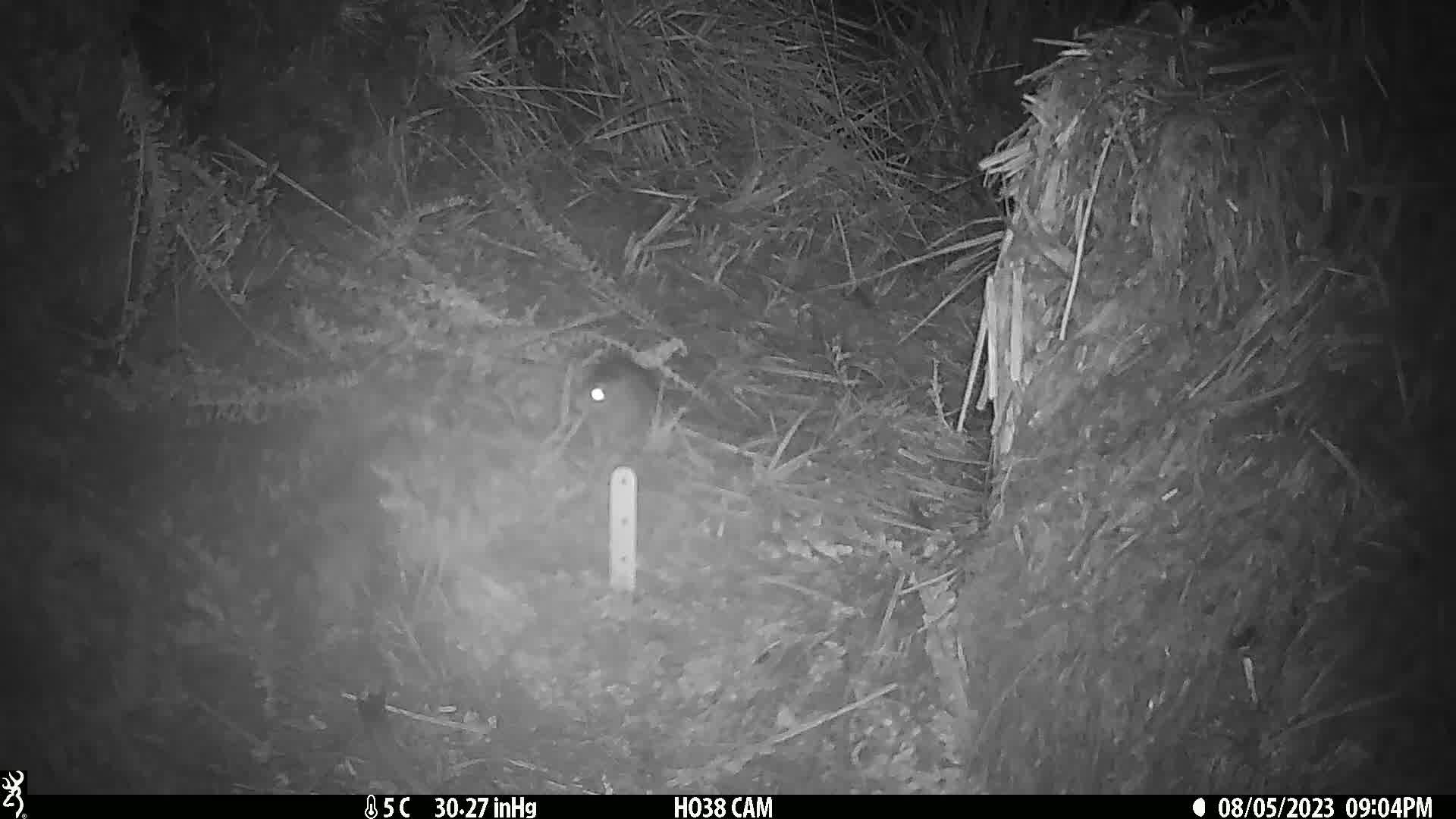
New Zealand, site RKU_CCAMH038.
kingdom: Animalia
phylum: Chordata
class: Mammalia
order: Rodentia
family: Muridae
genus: Rattus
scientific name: Rattus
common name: rat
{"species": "rat (Rattus)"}